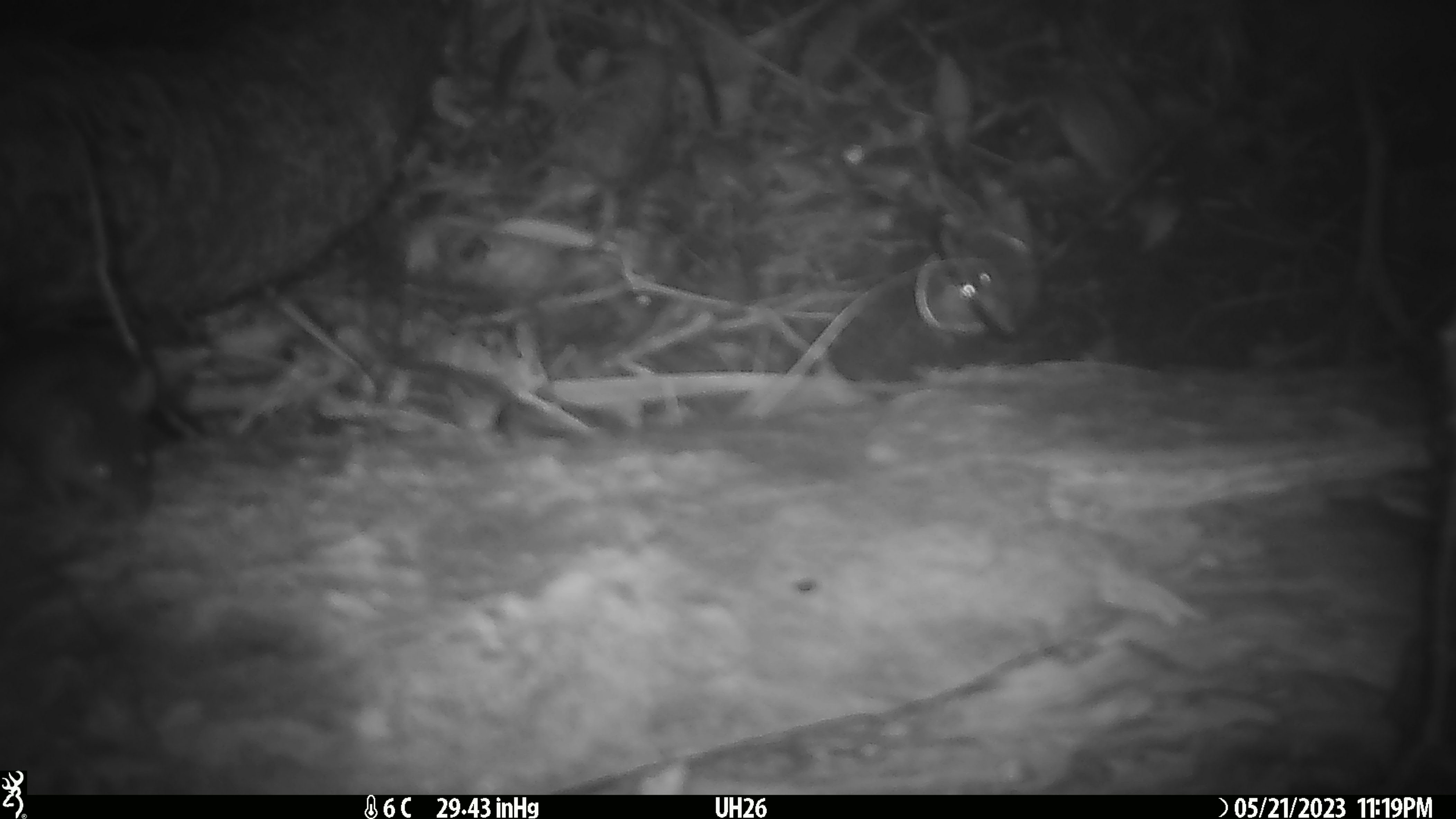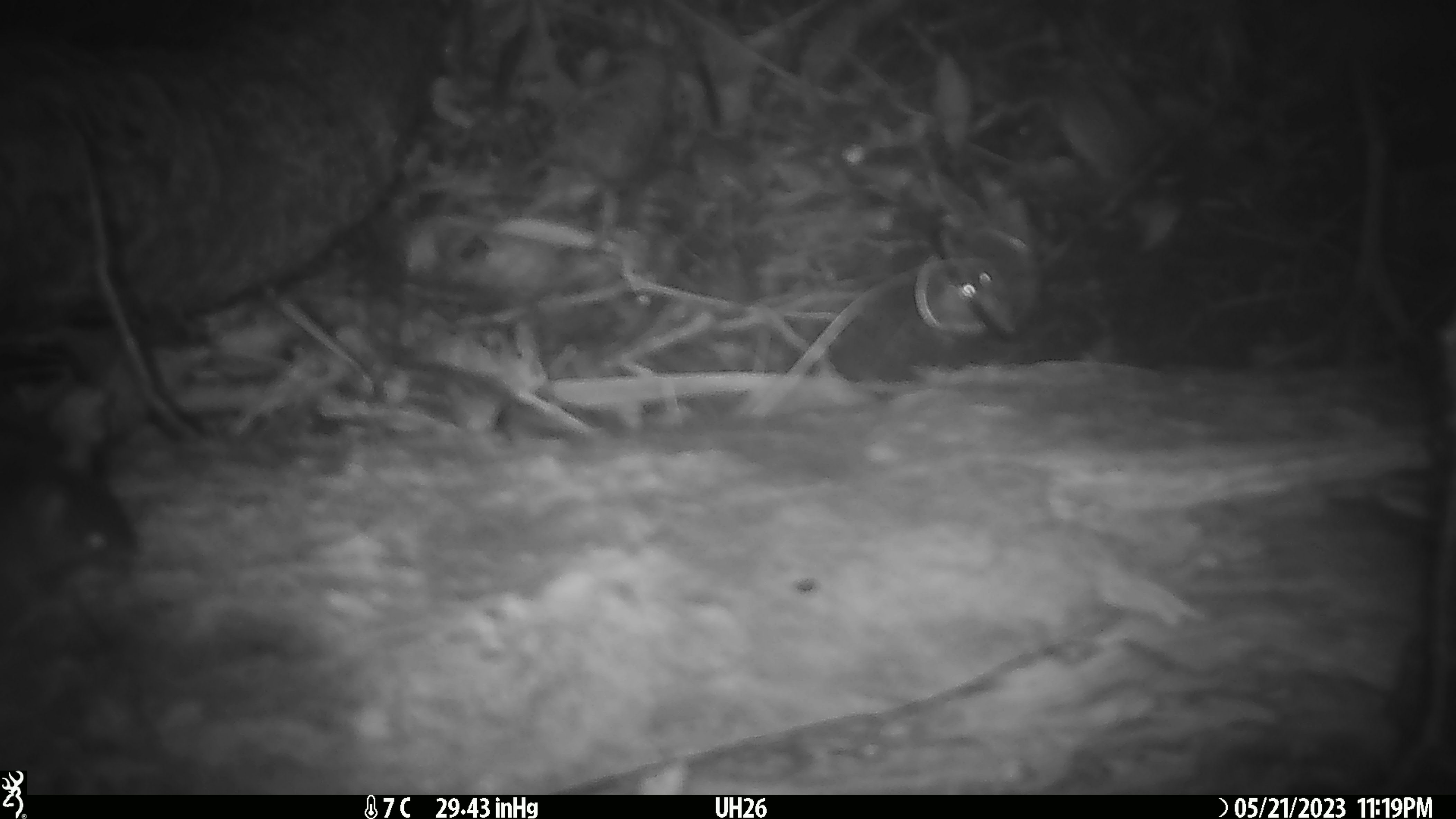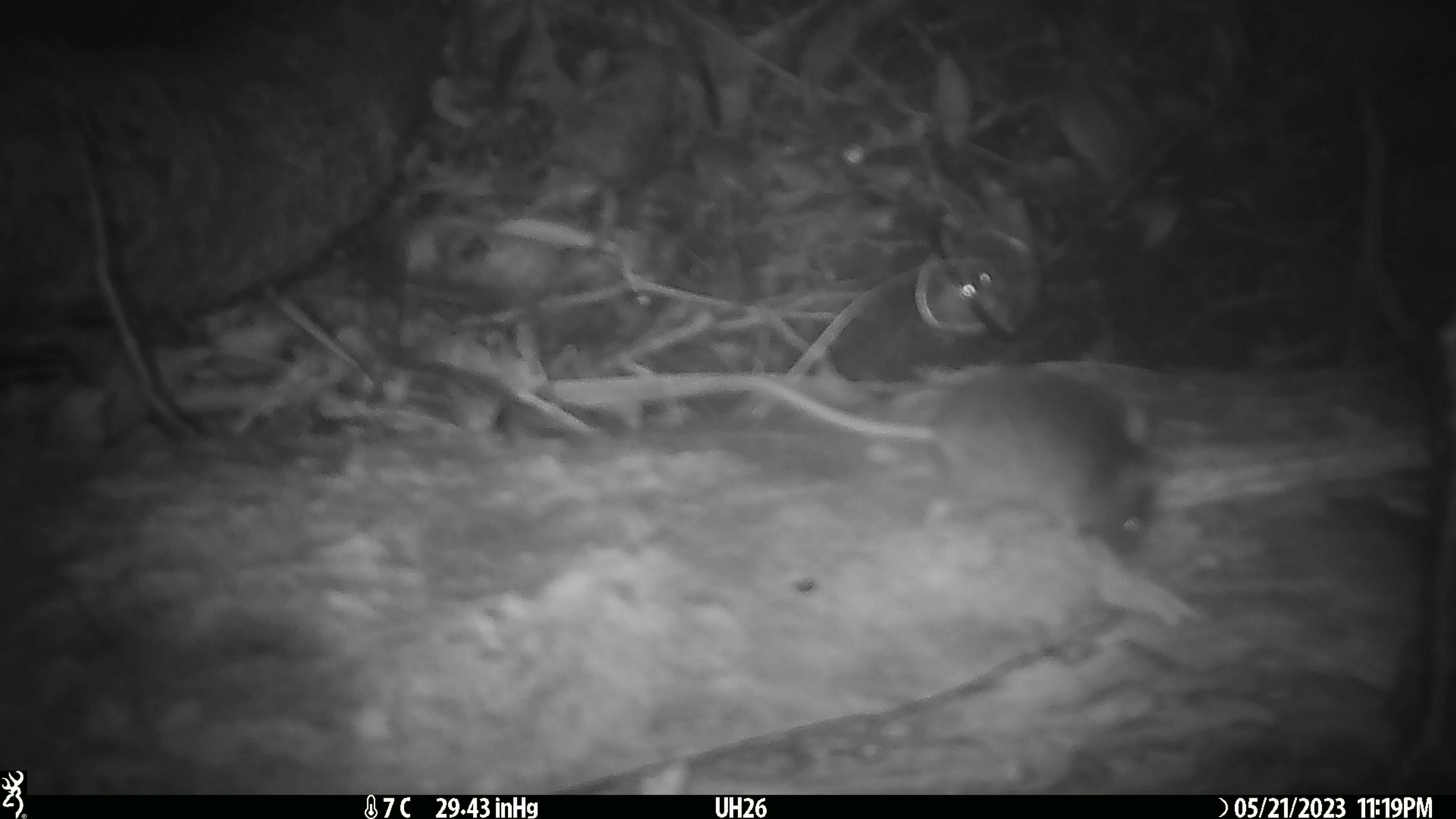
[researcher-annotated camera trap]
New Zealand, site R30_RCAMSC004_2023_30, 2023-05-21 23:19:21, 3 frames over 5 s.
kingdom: Animalia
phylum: Chordata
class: Mammalia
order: Rodentia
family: Muridae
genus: Mus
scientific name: Mus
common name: mouse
Mouse (Mus).